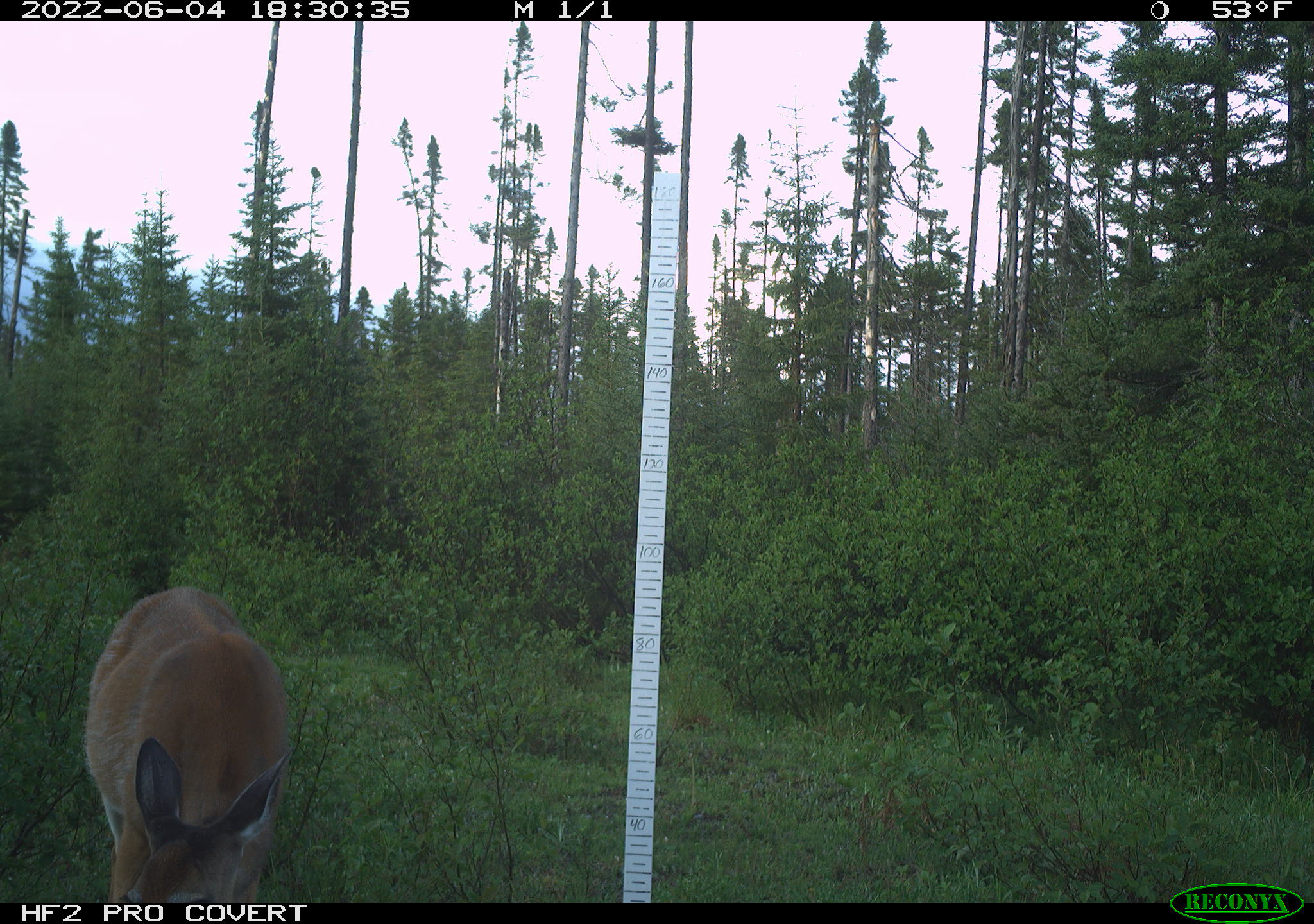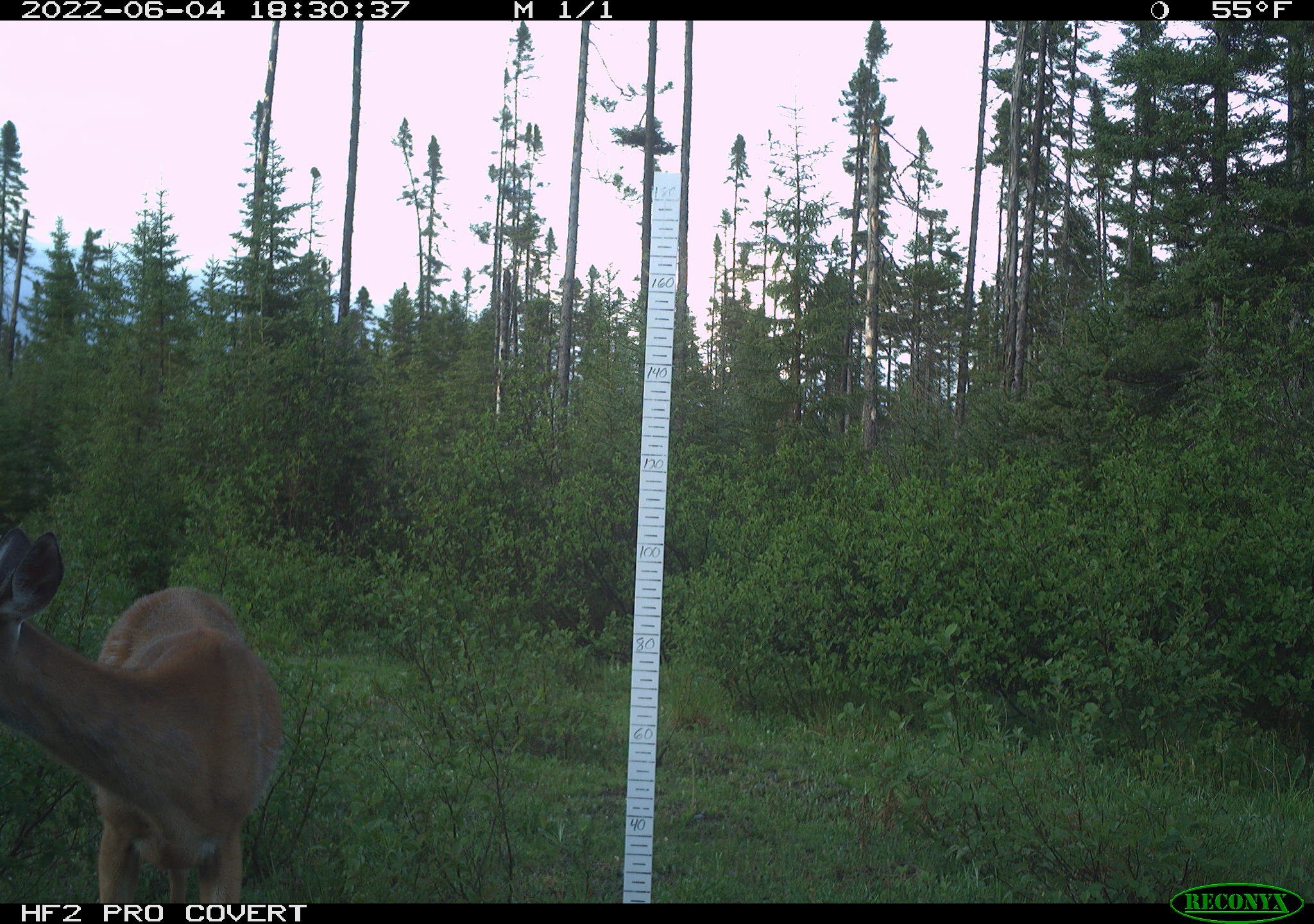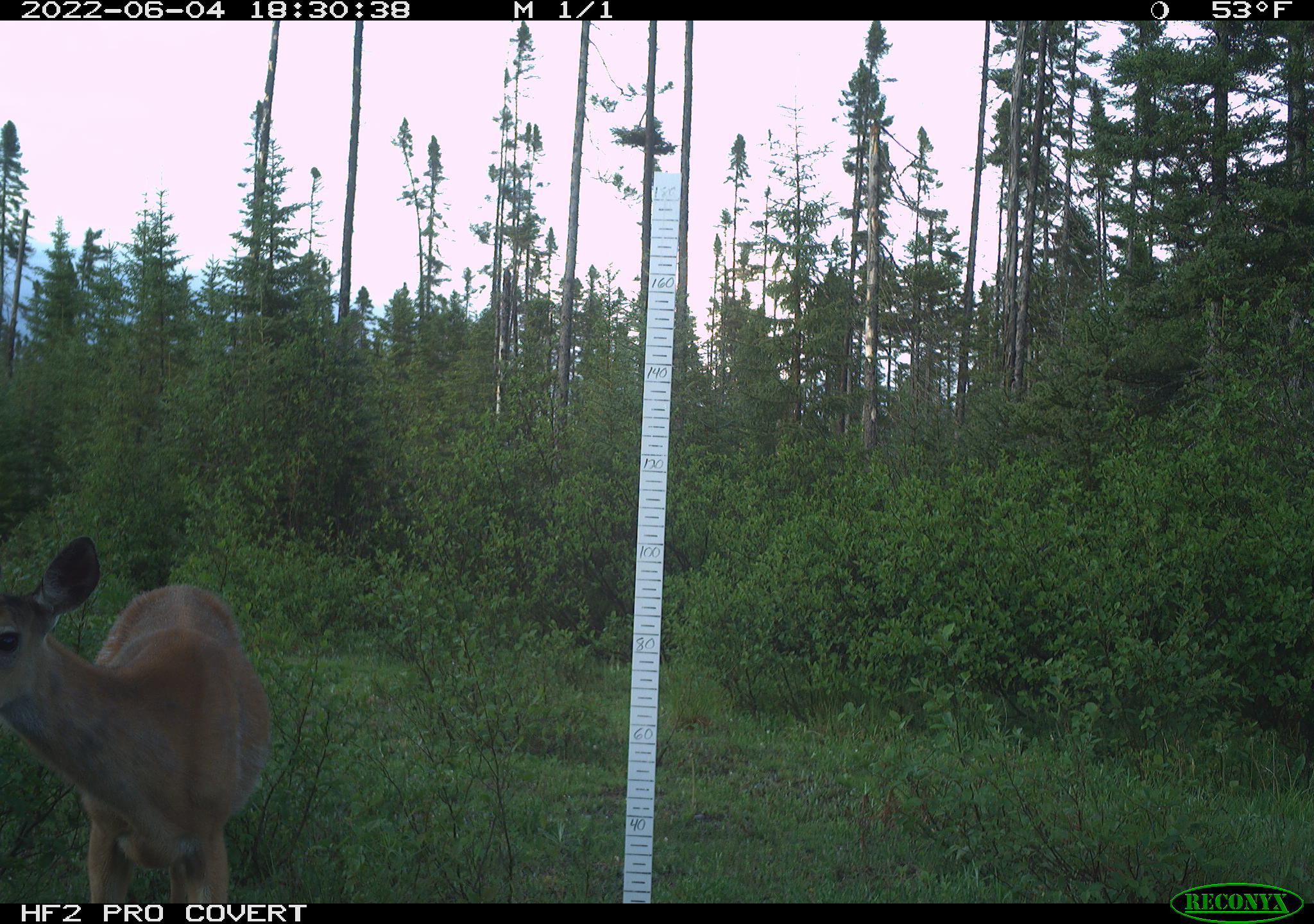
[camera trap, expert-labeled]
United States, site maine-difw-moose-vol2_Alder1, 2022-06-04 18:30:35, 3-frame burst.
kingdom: Animalia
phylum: Chordata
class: Mammalia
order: Artiodactyla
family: Cervidae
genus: Odocoileus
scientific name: Odocoileus virginianus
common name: white-tailed deer